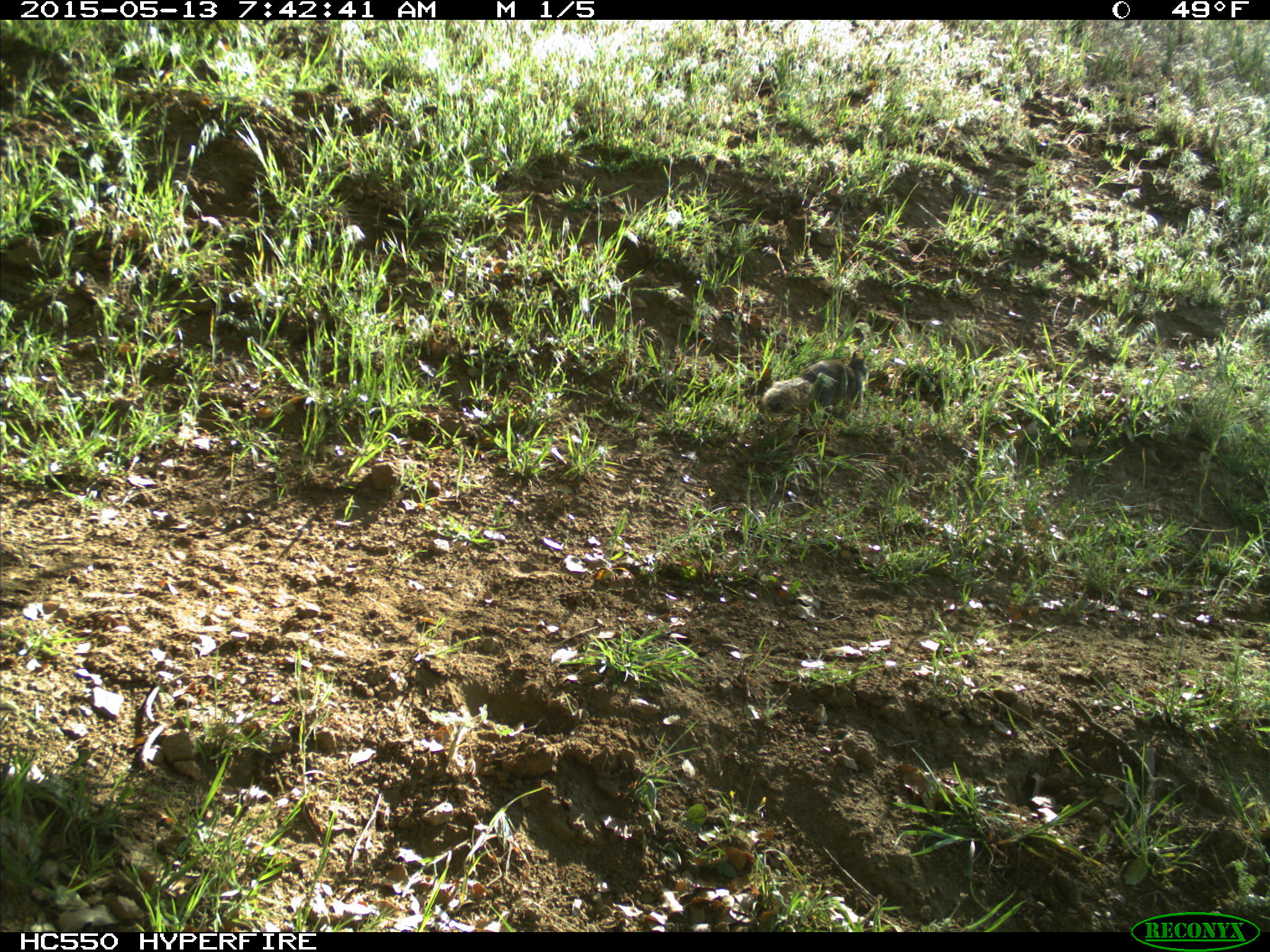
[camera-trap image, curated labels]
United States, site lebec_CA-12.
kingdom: Animalia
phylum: Chordata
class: Mammalia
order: Rodentia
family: Sciuridae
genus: Otospermophilus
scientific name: Otospermophilus beecheyi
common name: california ground squirrel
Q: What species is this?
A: Otospermophilus beecheyi (california ground squirrel).